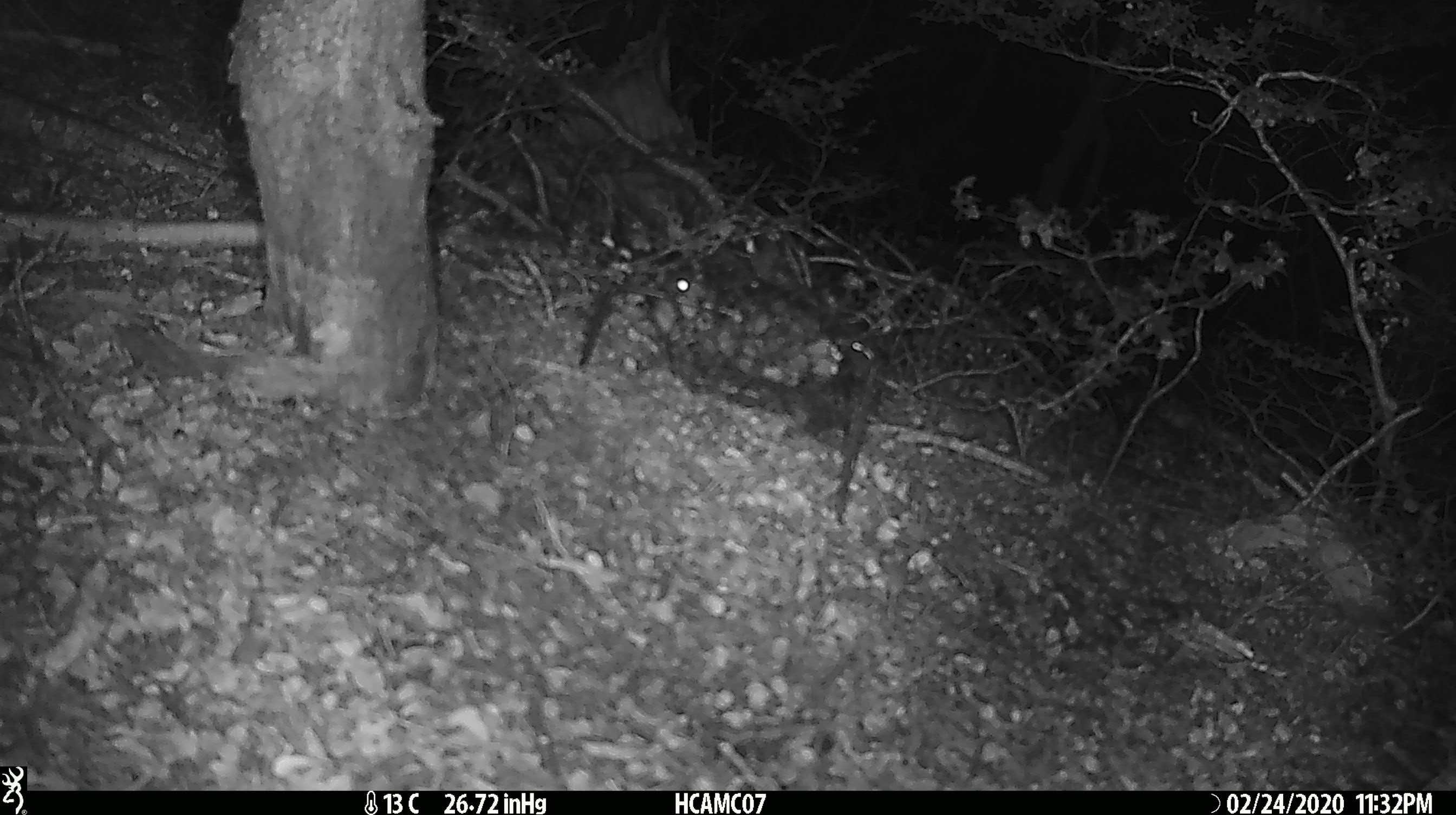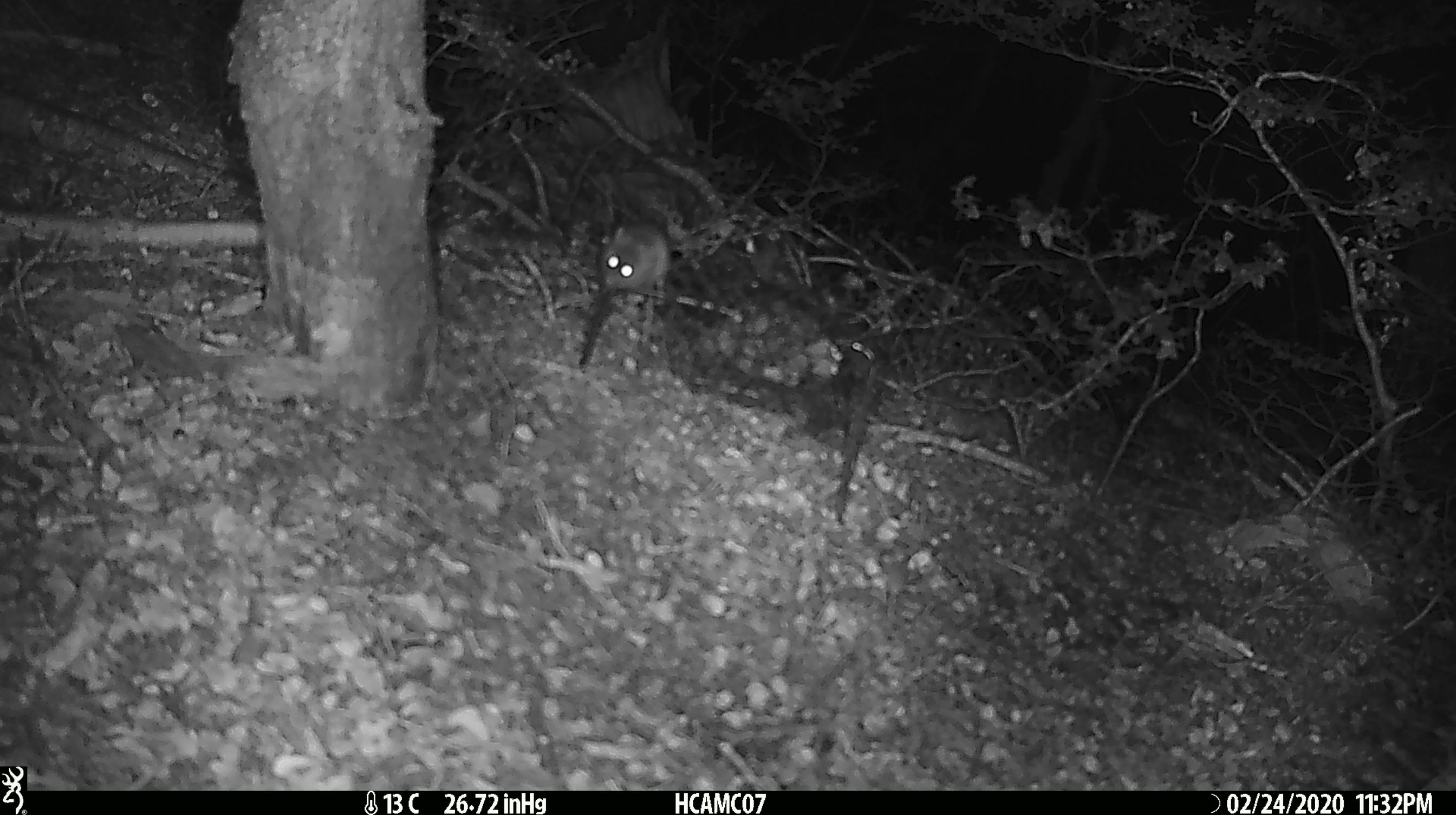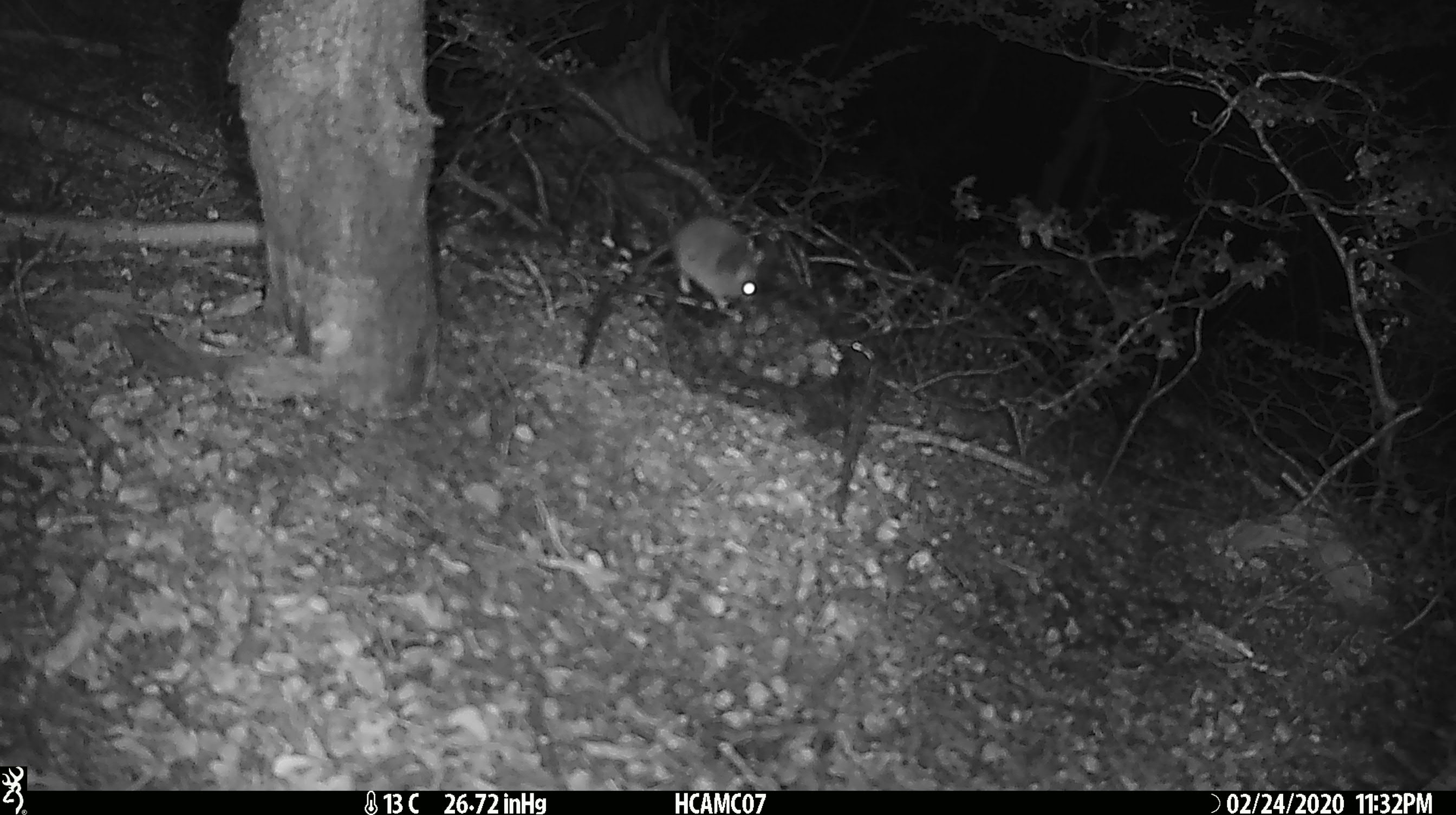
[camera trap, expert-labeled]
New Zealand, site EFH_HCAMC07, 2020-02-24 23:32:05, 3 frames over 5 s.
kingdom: Animalia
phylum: Chordata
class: Mammalia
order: Rodentia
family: Muridae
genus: Mus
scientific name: Mus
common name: mouse